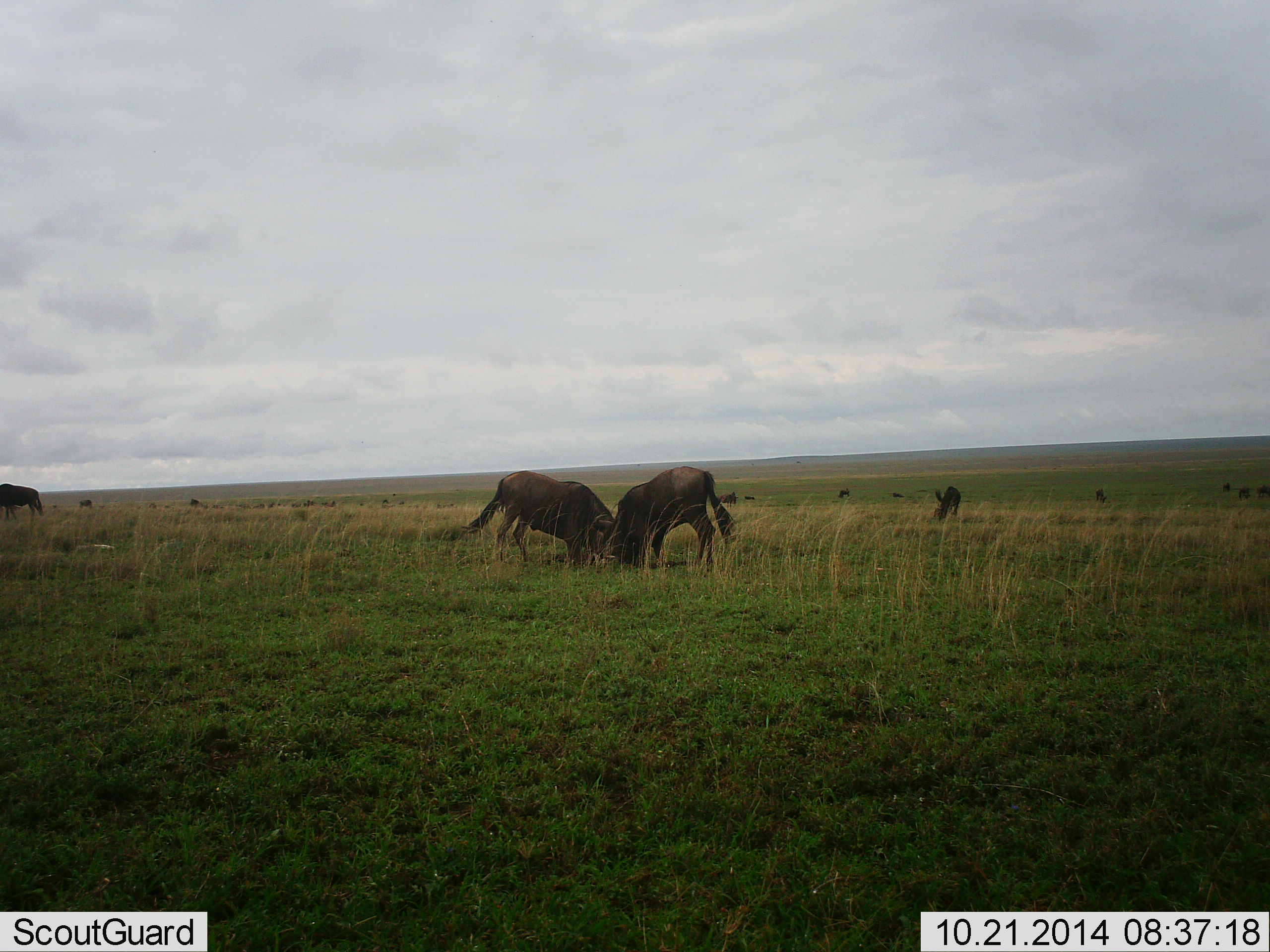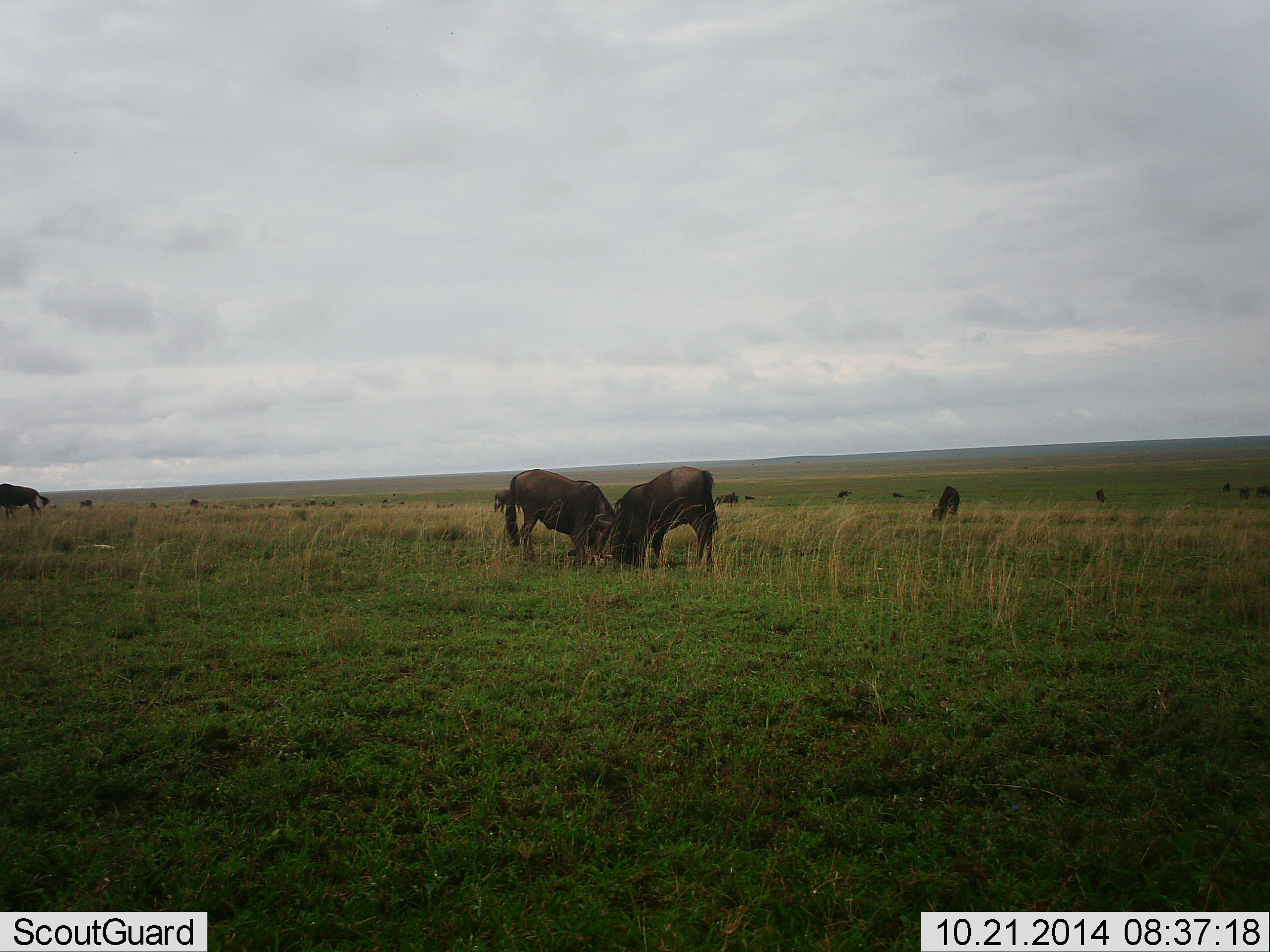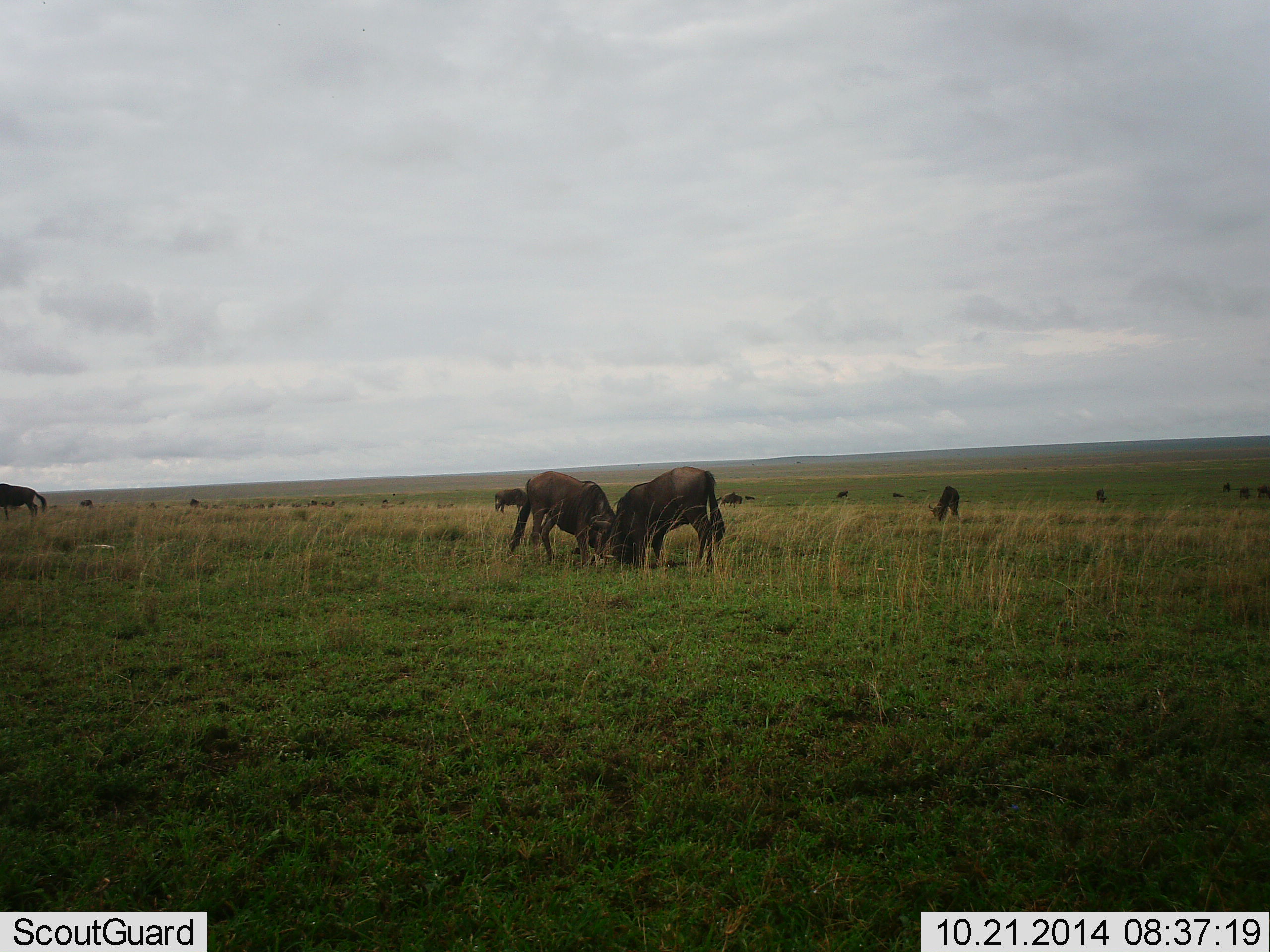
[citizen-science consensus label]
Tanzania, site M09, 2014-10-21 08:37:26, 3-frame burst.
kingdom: Animalia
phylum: Chordata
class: Mammalia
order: Artiodactyla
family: Bovidae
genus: Connochaetes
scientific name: Connochaetes taurinus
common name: blue wildebeest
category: wildebeest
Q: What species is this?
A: Wildebeest (blue wildebeest) (Connochaetes taurinus).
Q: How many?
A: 6.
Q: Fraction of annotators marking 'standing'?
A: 20%.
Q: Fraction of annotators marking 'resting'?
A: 0%.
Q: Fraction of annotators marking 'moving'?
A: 30%.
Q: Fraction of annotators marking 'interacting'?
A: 10%.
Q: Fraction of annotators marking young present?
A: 0%.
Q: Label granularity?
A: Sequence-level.